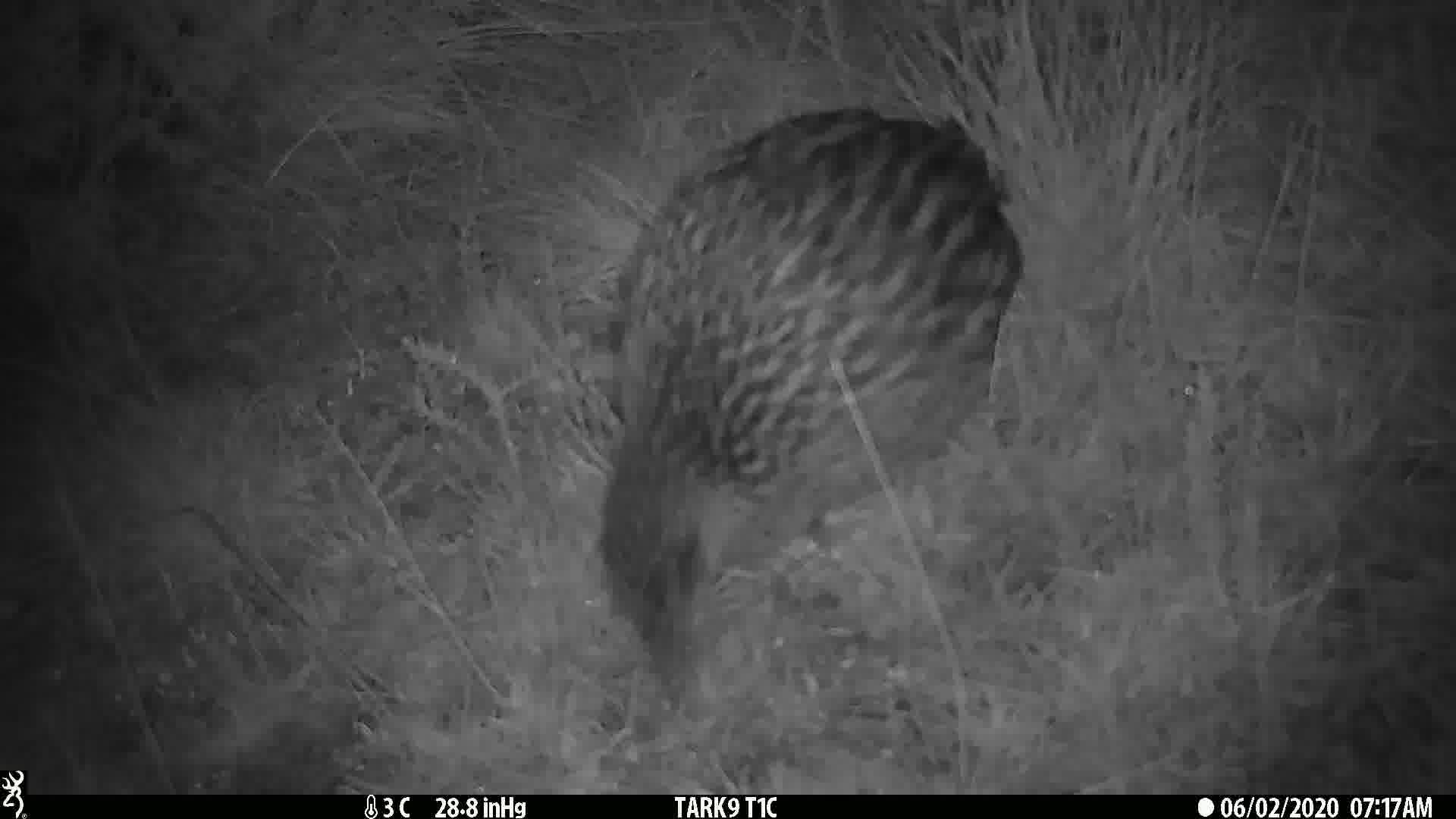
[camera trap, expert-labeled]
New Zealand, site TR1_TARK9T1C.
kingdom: Animalia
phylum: Chordata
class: Aves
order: Gruiformes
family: Rallidae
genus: Gallirallus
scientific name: Gallirallus australis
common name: weka